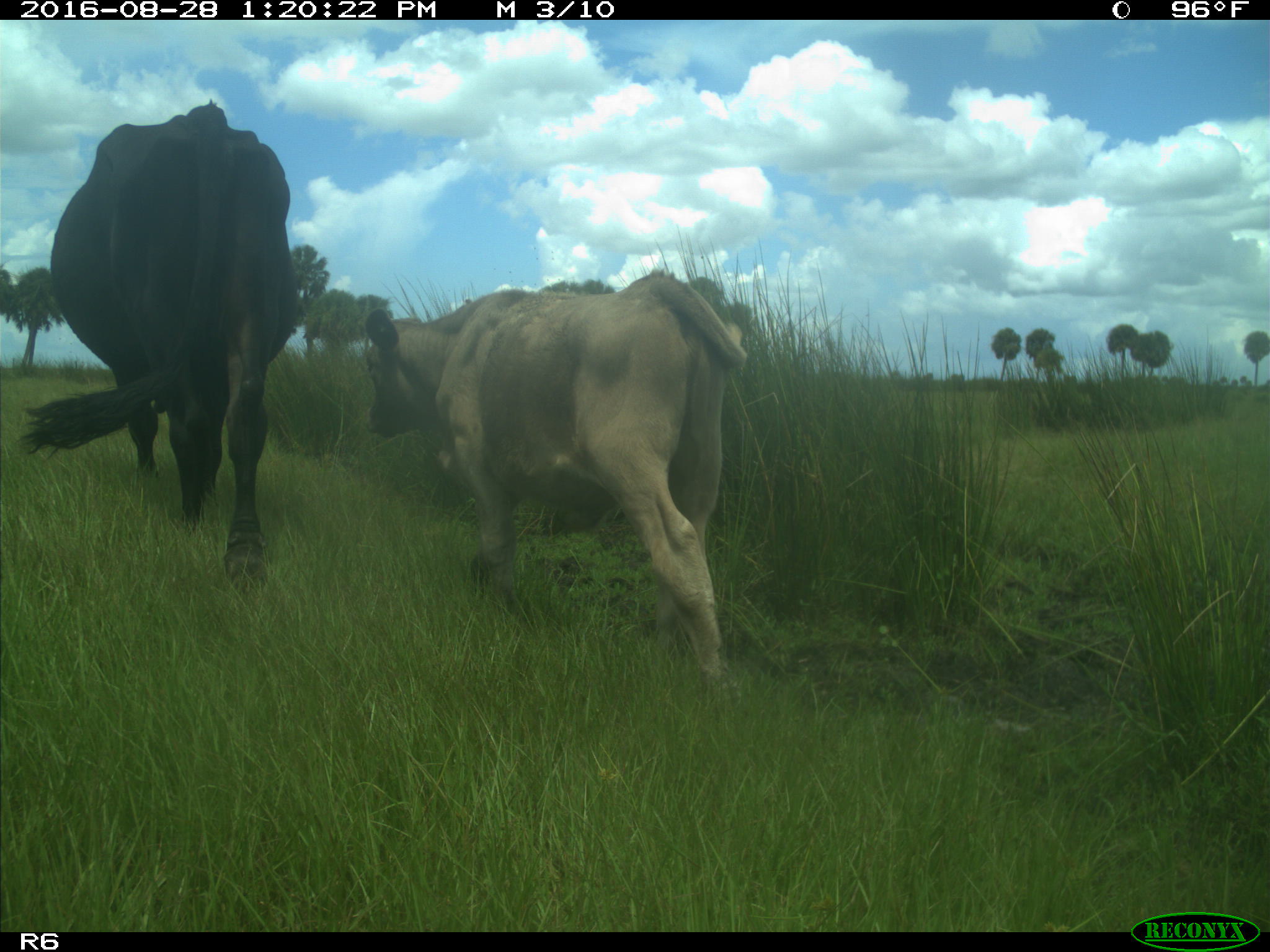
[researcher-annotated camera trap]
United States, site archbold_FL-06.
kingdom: Animalia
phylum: Chordata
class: Mammalia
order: Artiodactyla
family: Bovidae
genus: Bos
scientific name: Bos taurus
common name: domestic cow